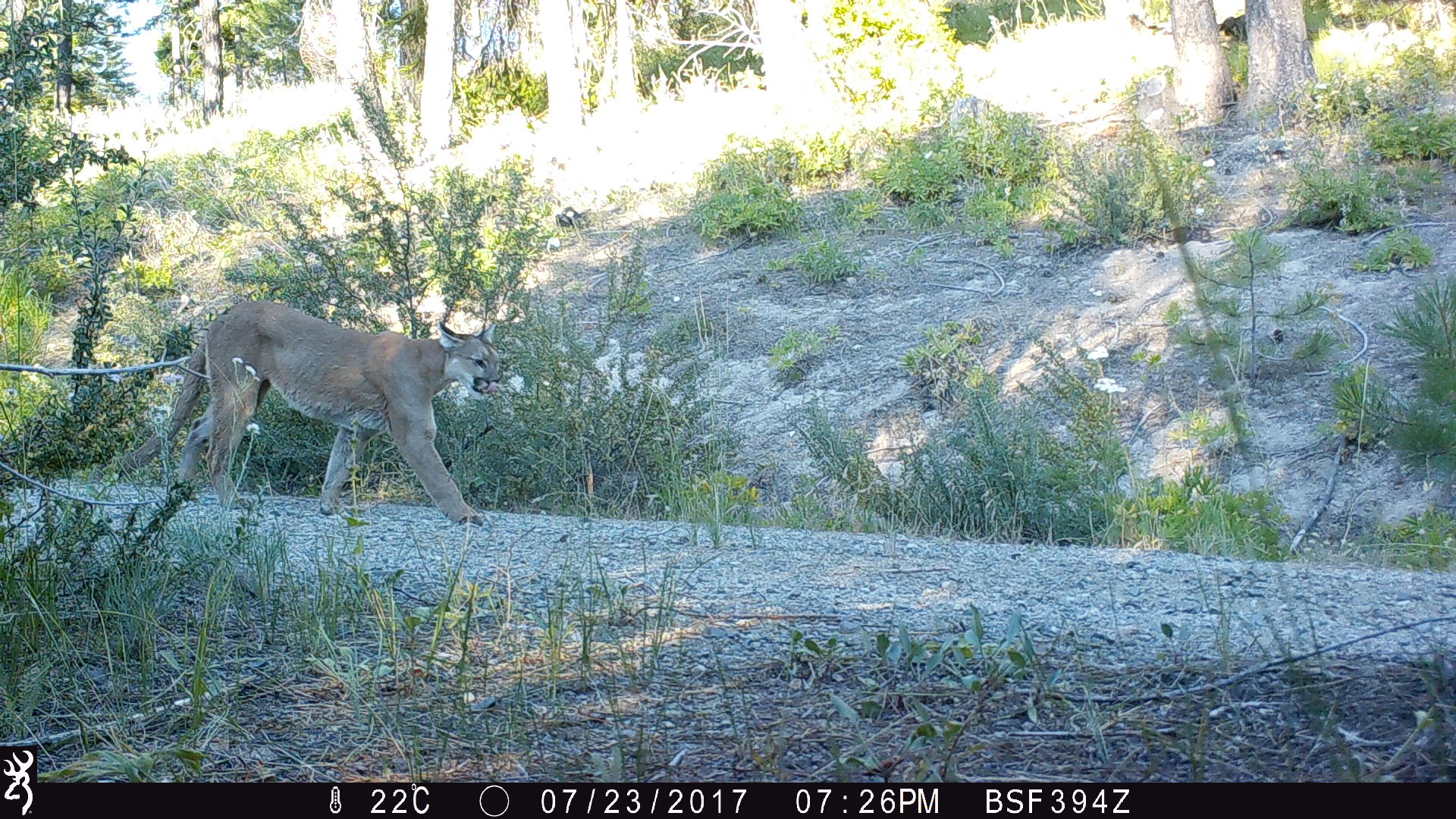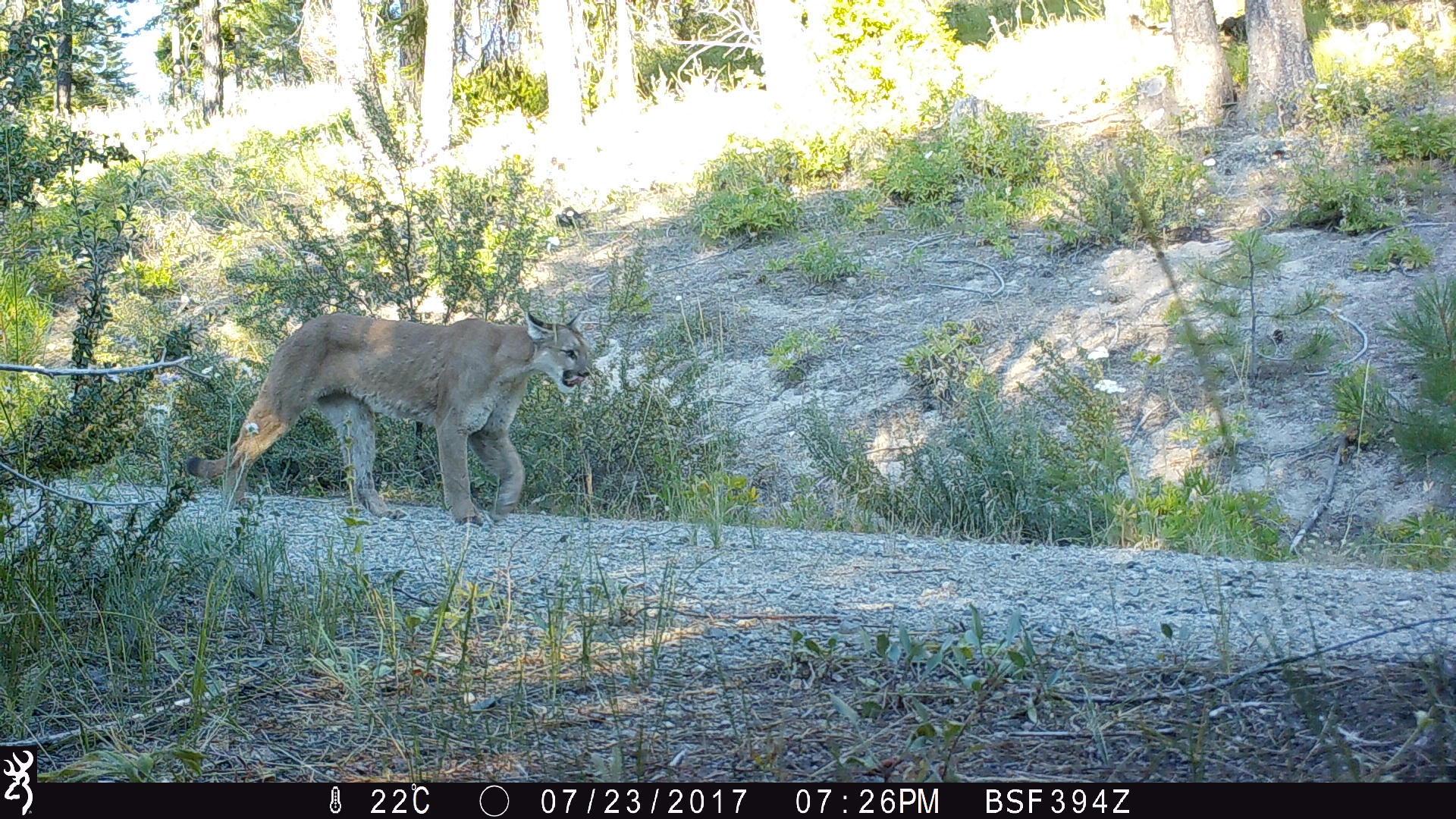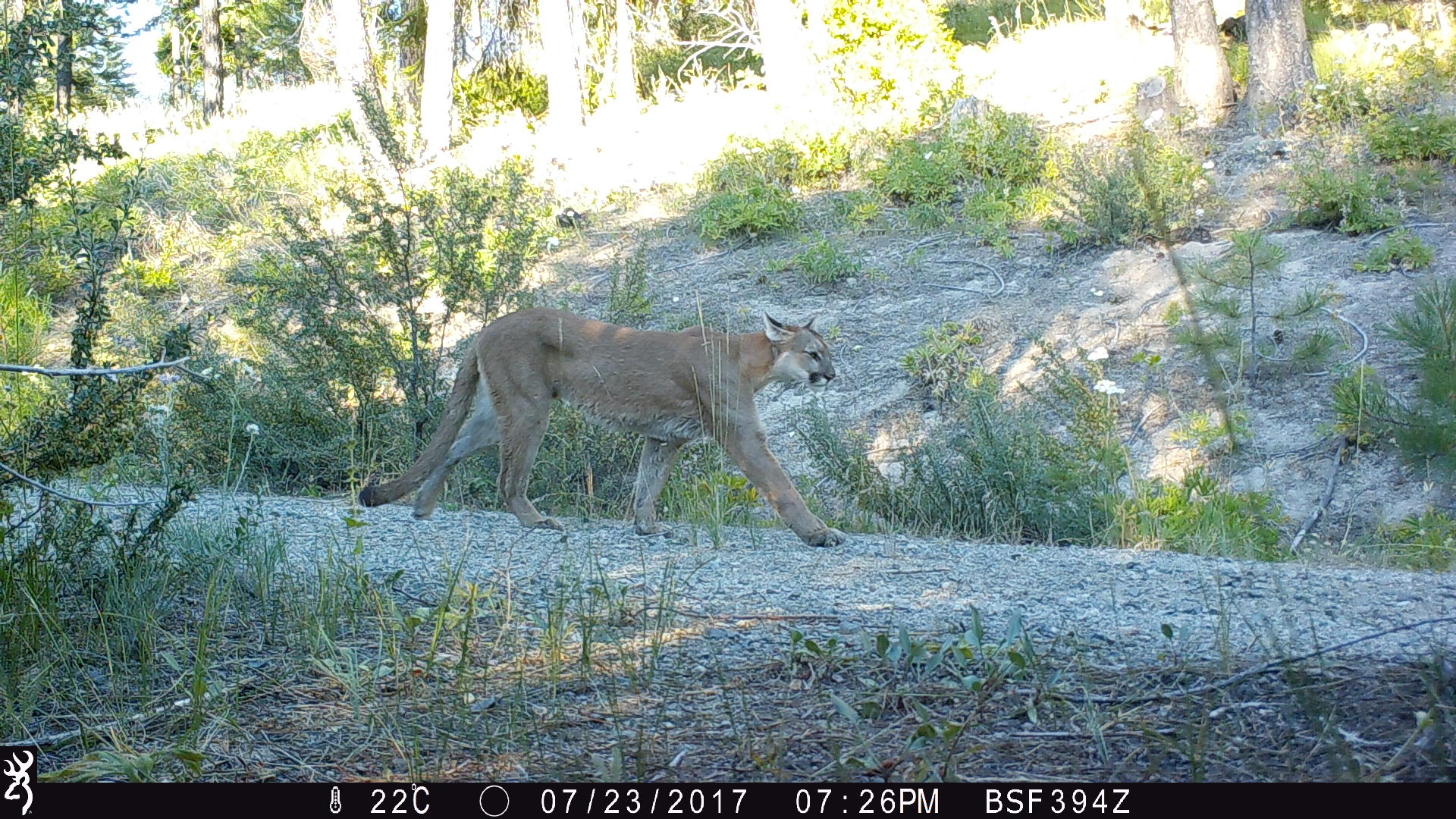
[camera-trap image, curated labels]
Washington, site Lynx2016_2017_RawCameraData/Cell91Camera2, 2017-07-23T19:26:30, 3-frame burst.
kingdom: Animalia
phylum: Chordata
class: Mammalia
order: Carnivora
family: Felidae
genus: Puma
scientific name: Puma concolor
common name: mountain lion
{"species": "Puma concolor (mountain lion)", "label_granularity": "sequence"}